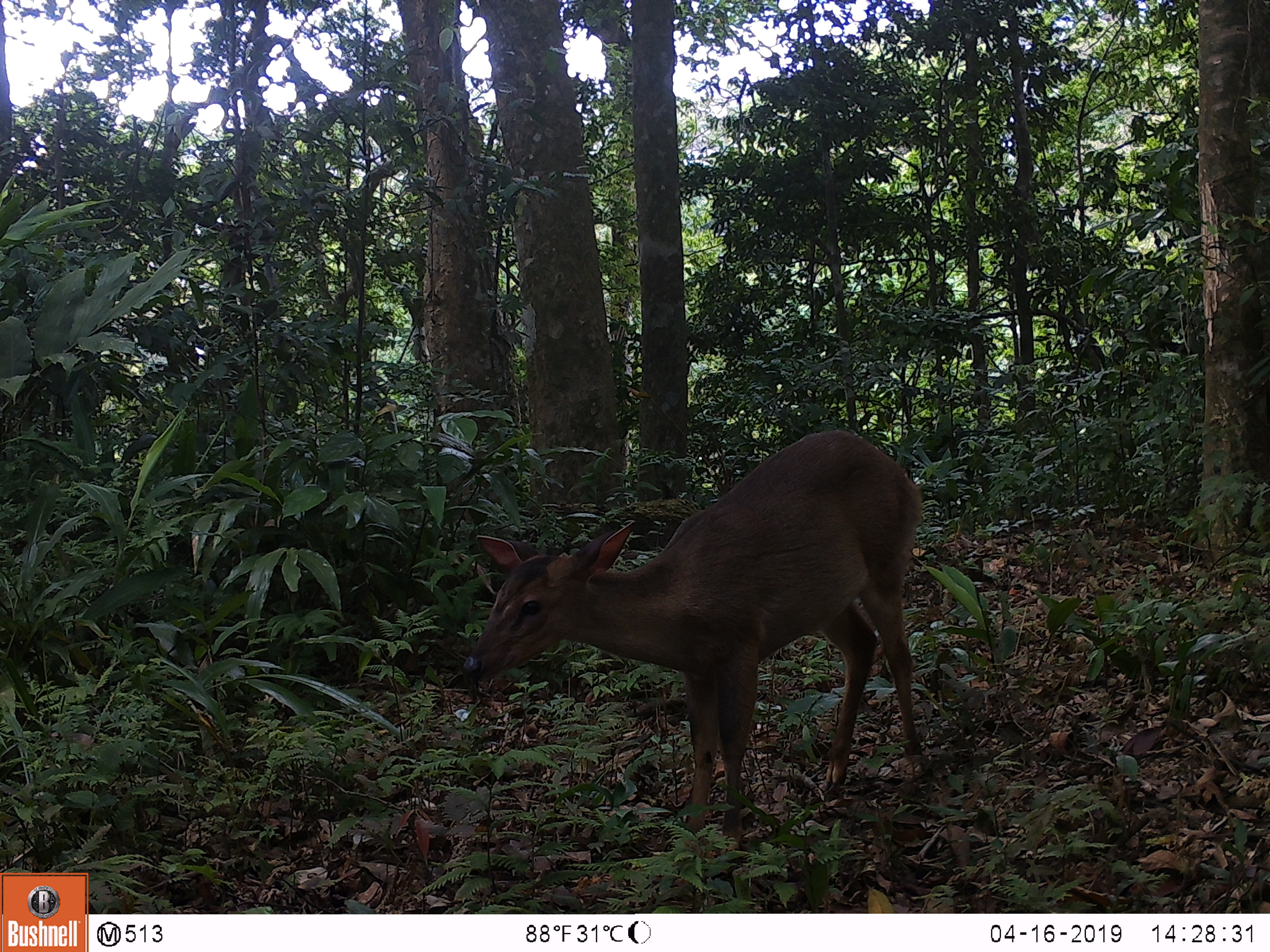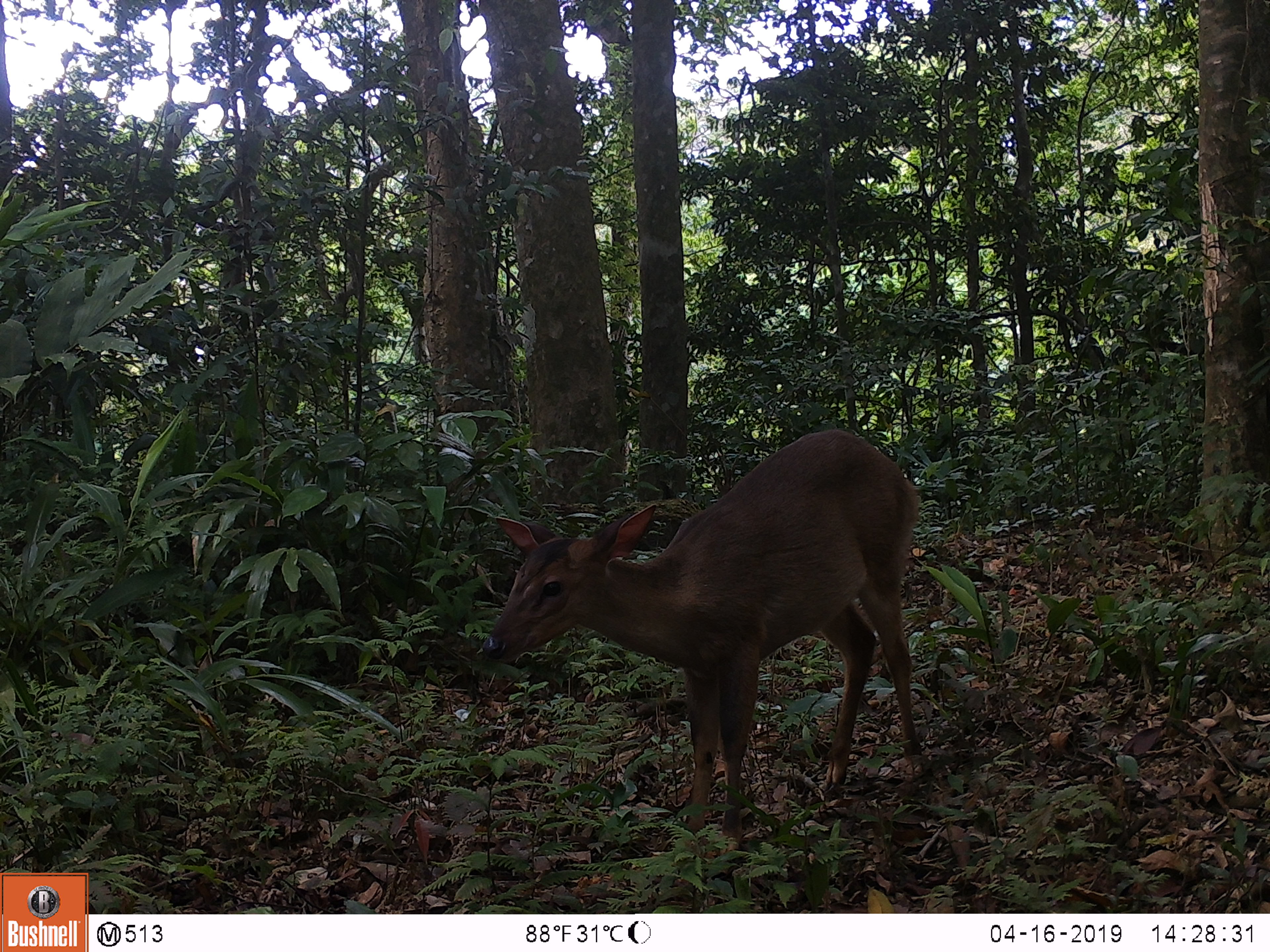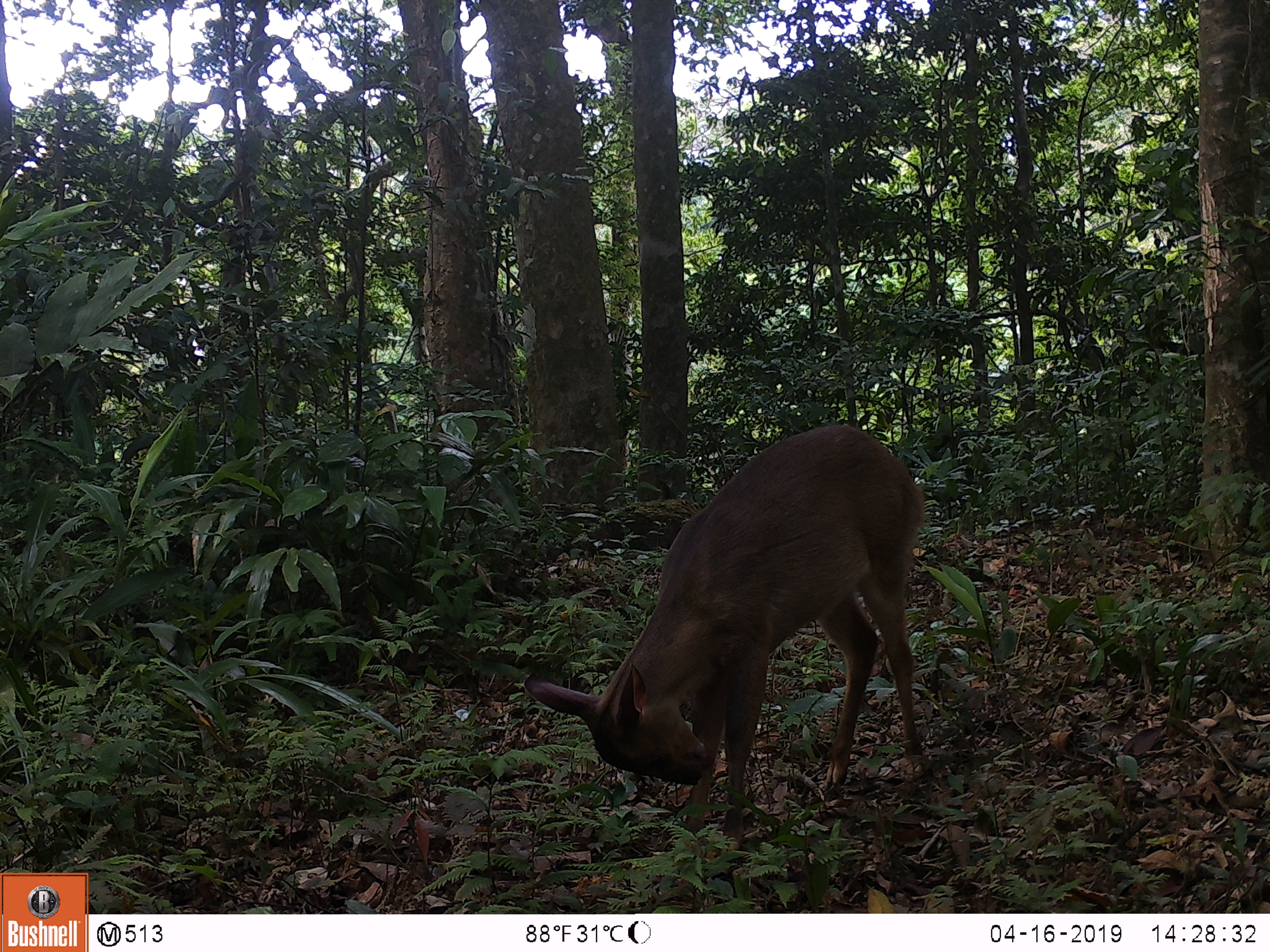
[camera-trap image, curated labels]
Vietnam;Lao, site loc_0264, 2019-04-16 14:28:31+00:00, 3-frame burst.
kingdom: Animalia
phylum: Chordata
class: Mammalia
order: Artiodactyla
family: Cervidae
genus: Muntiacus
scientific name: Muntiacus vuquangensis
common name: large-antlered muntjac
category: large antlered muntjac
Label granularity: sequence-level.